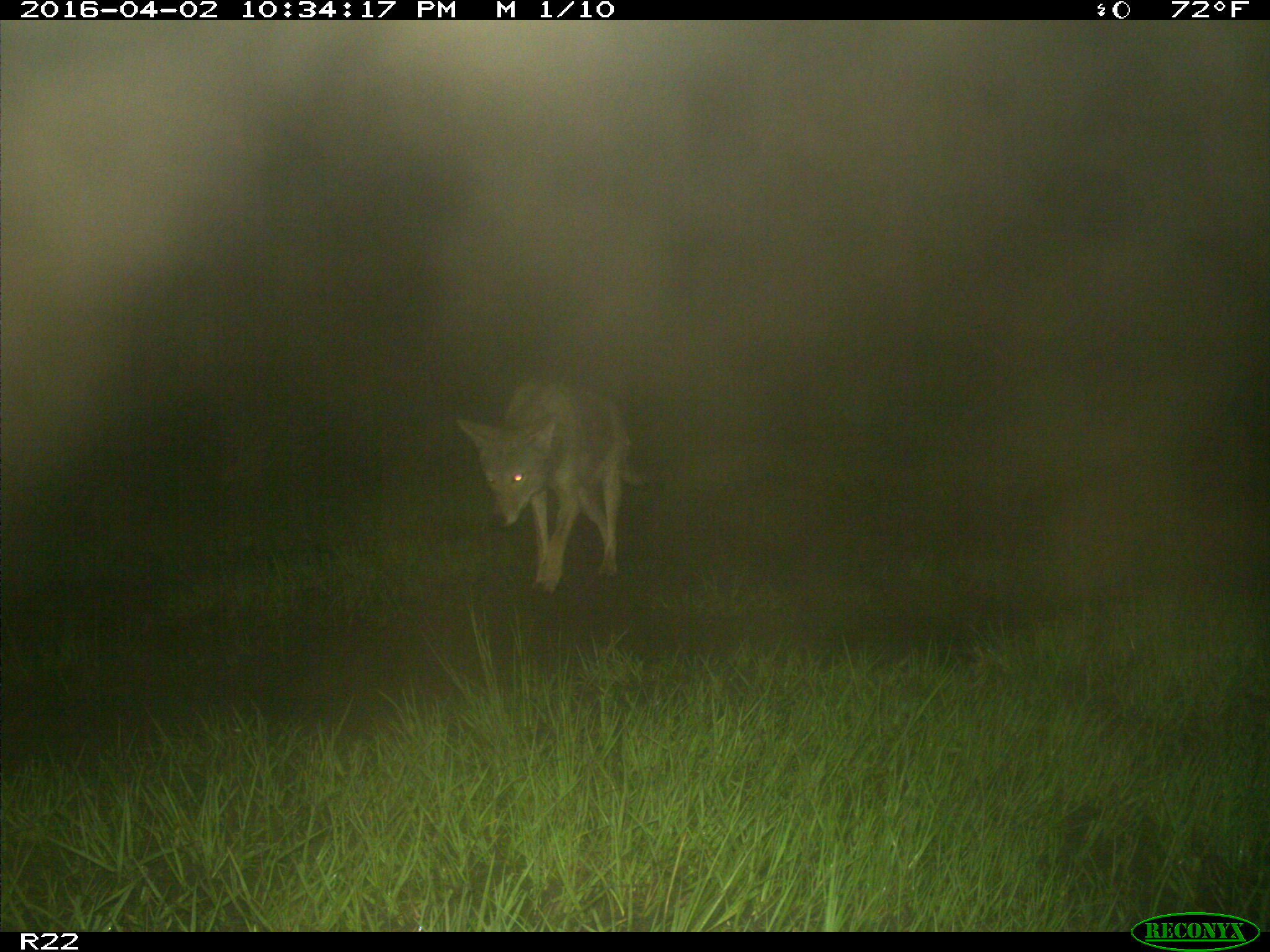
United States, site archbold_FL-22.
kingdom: Animalia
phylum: Chordata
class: Mammalia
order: Carnivora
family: Canidae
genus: Canis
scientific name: Canis latrans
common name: coyote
Canis latrans (coyote).